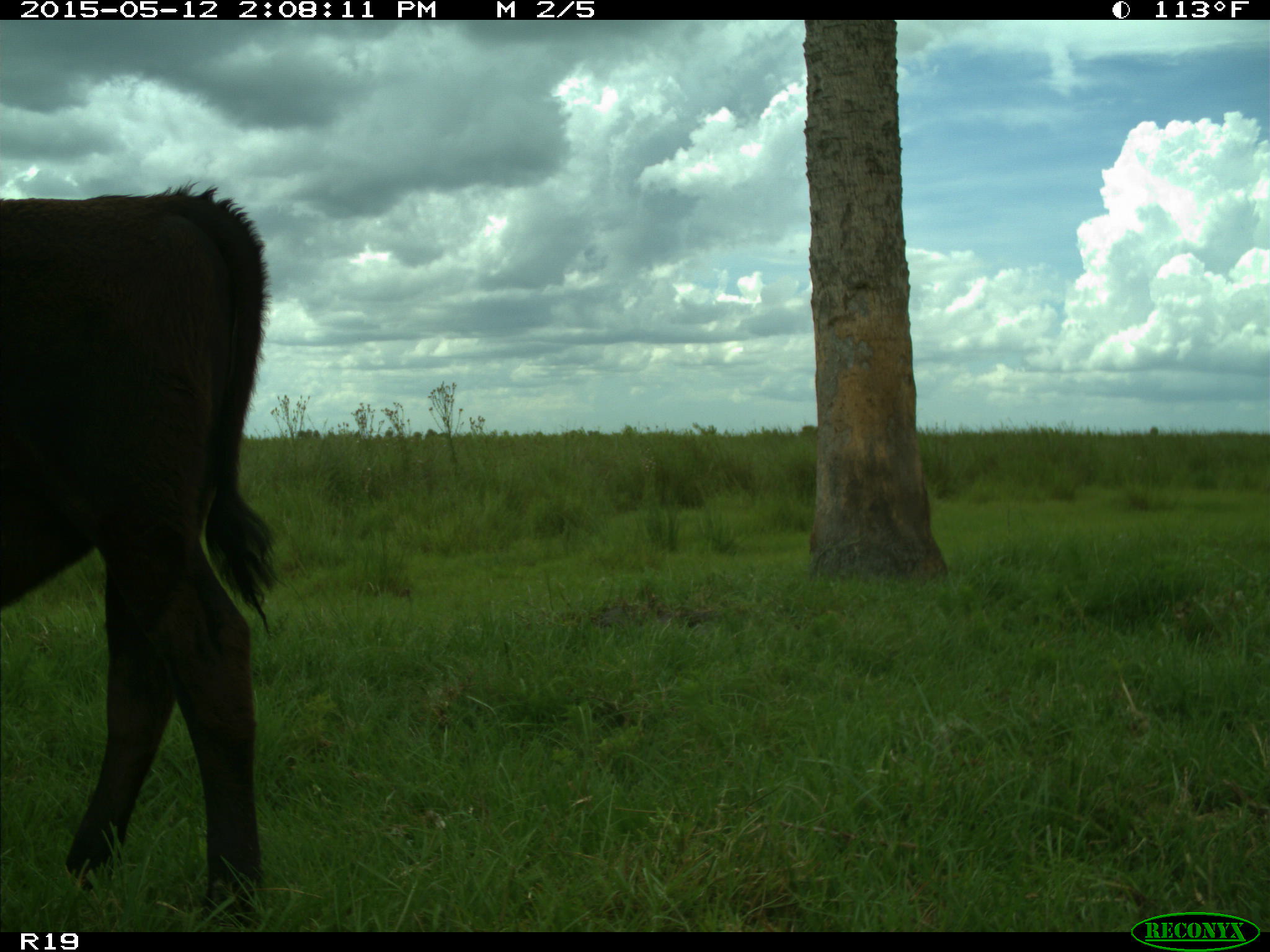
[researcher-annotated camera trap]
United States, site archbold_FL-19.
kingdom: Animalia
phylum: Chordata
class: Mammalia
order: Artiodactyla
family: Bovidae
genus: Bos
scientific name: Bos taurus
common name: domestic cow